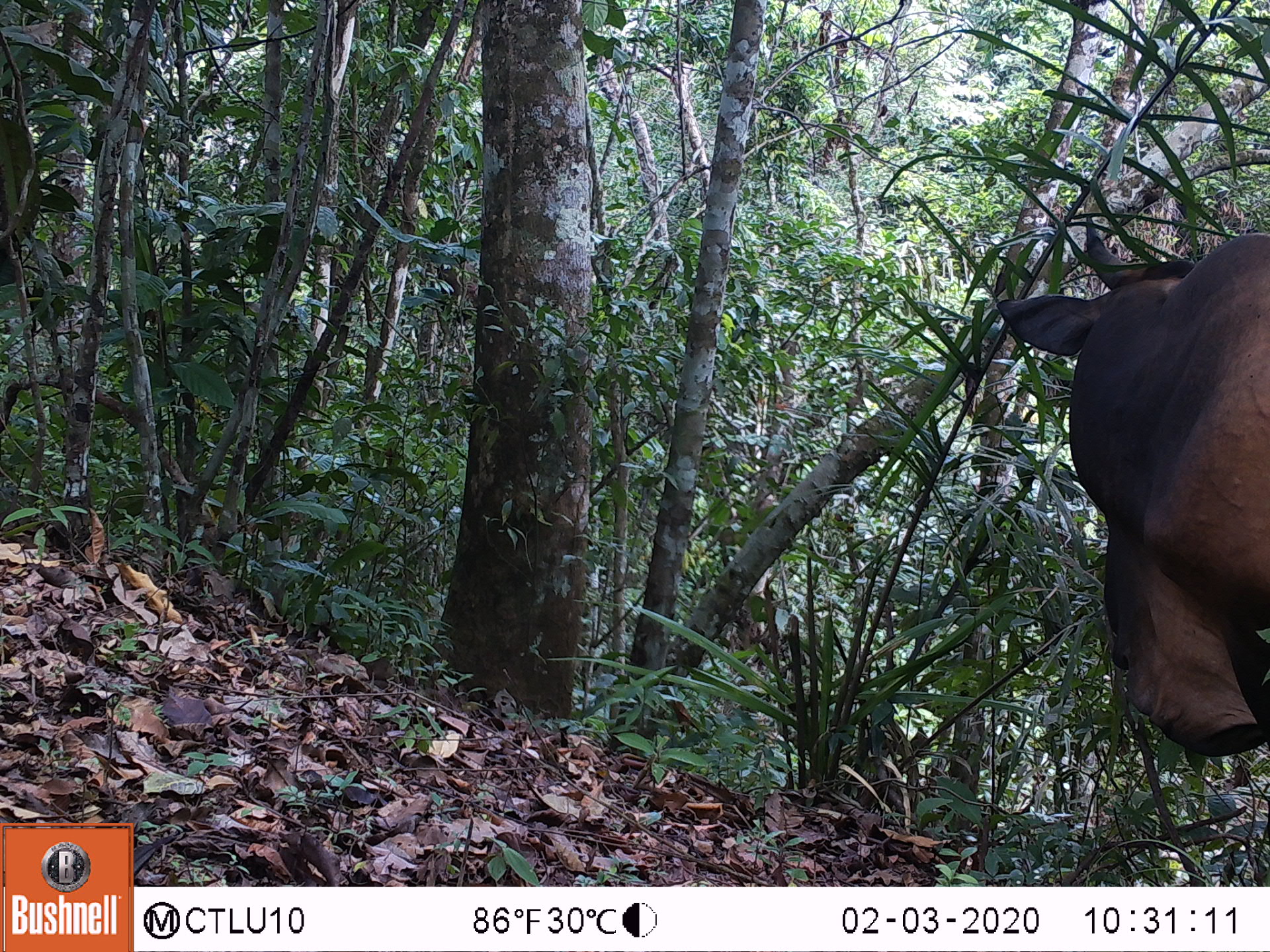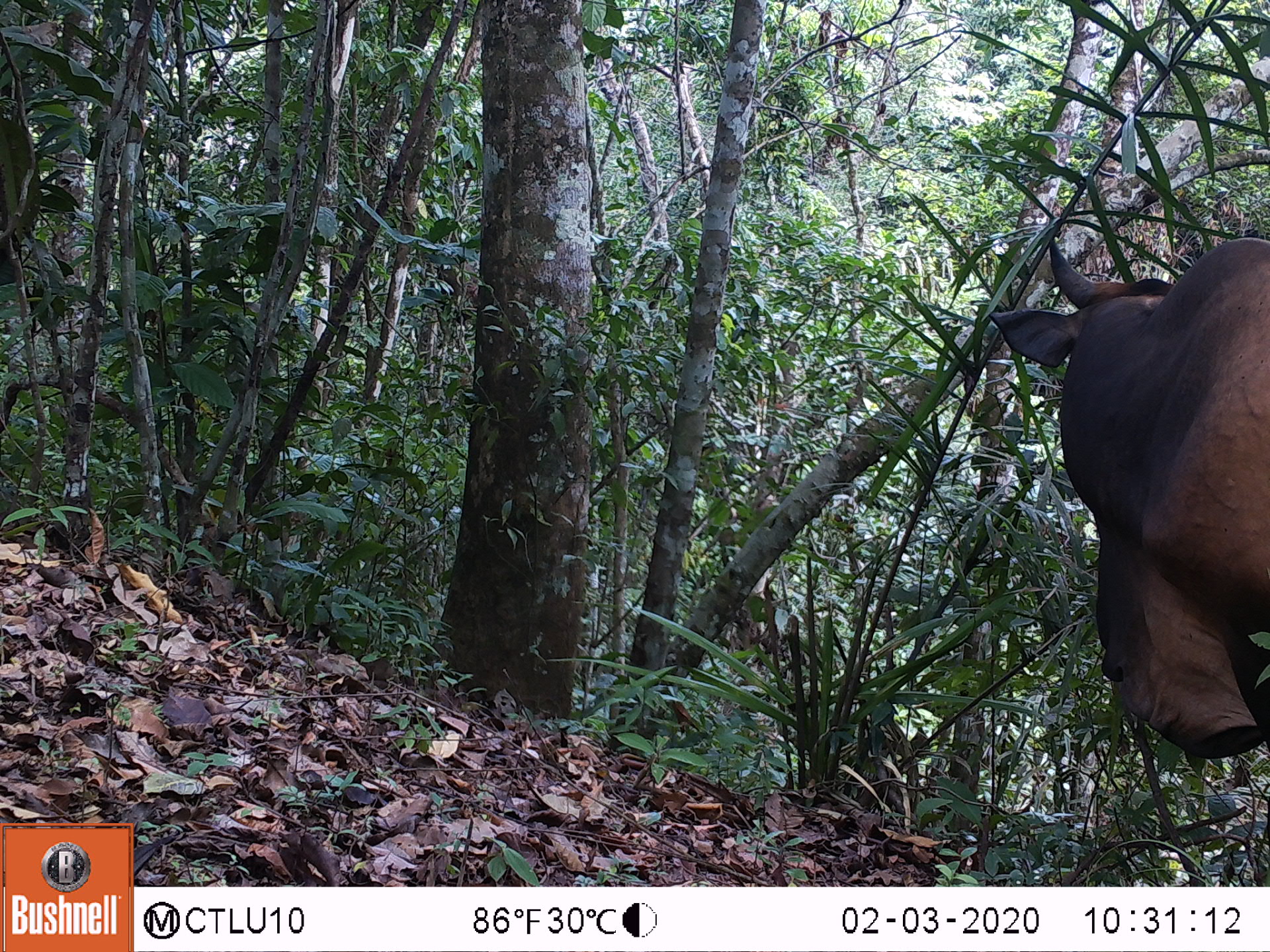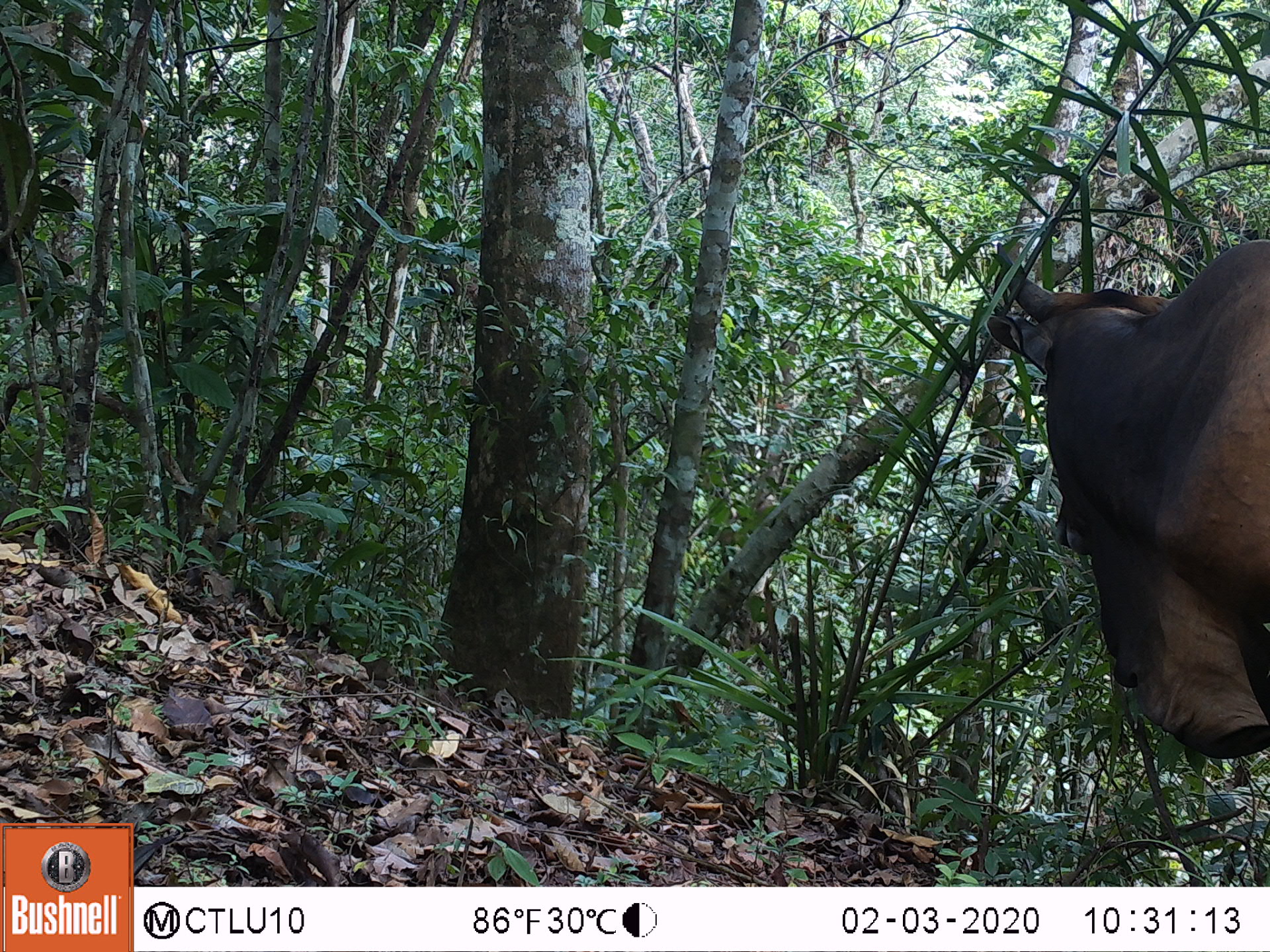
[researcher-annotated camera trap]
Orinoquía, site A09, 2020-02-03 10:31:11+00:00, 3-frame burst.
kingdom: Animalia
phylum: Chordata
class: Mammalia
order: Artiodactyla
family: Bovidae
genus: Bos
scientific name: Bos taurus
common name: cow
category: cattle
Cattle (cow) (Bos taurus).